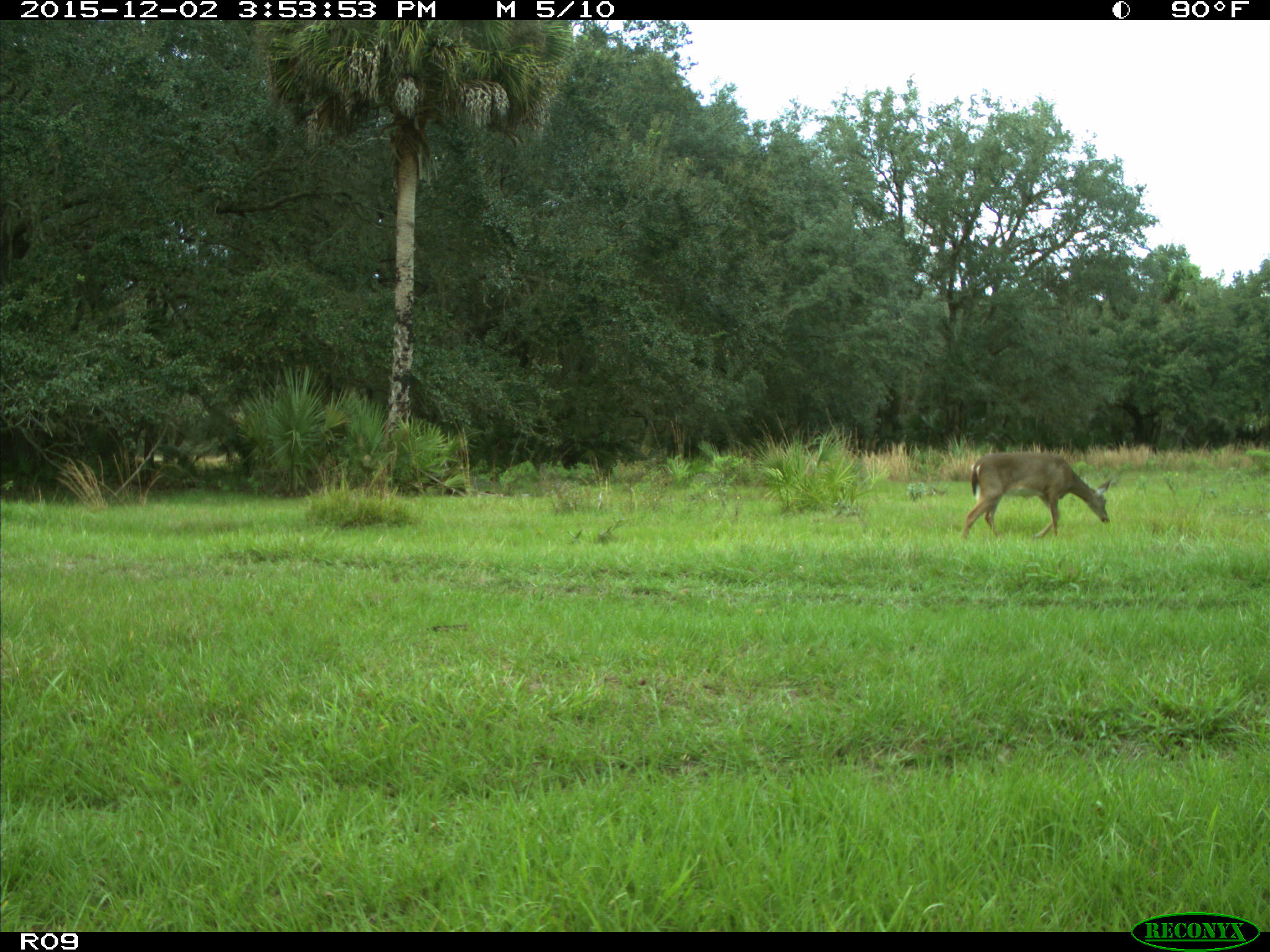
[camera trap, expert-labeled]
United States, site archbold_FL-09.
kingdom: Animalia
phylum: Chordata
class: Mammalia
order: Artiodactyla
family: Cervidae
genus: Odocoileus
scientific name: Odocoileus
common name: deer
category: unidentified deer